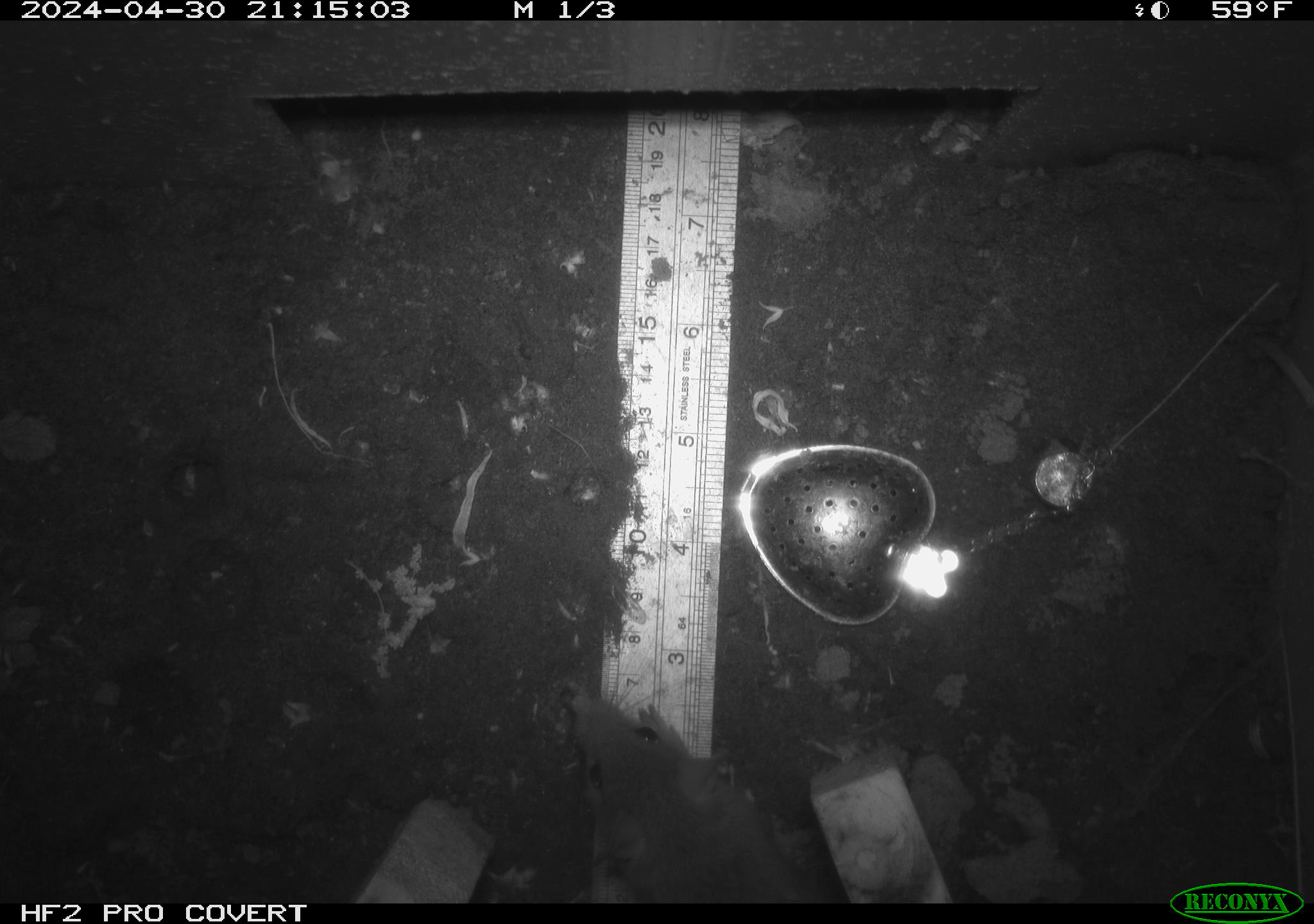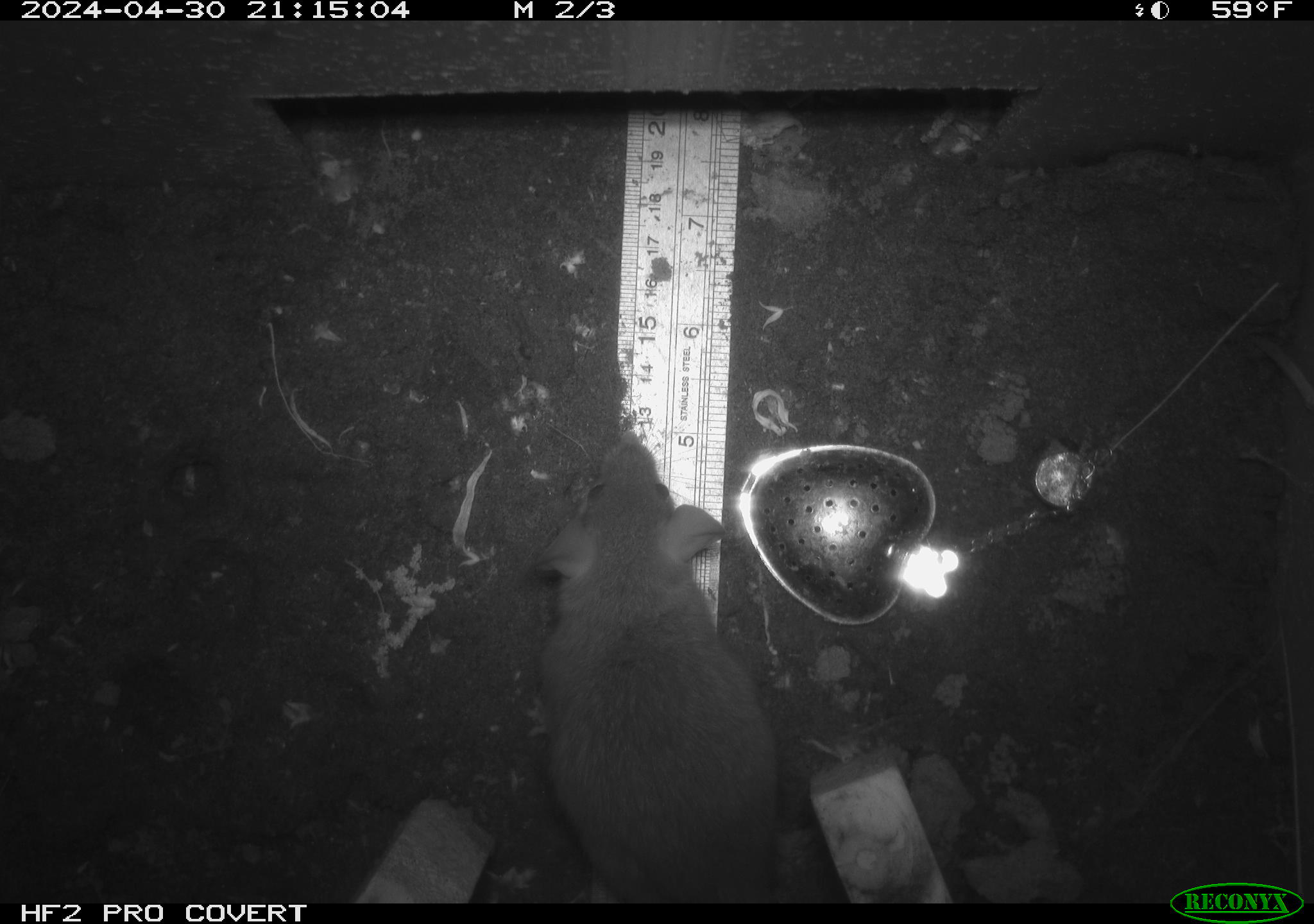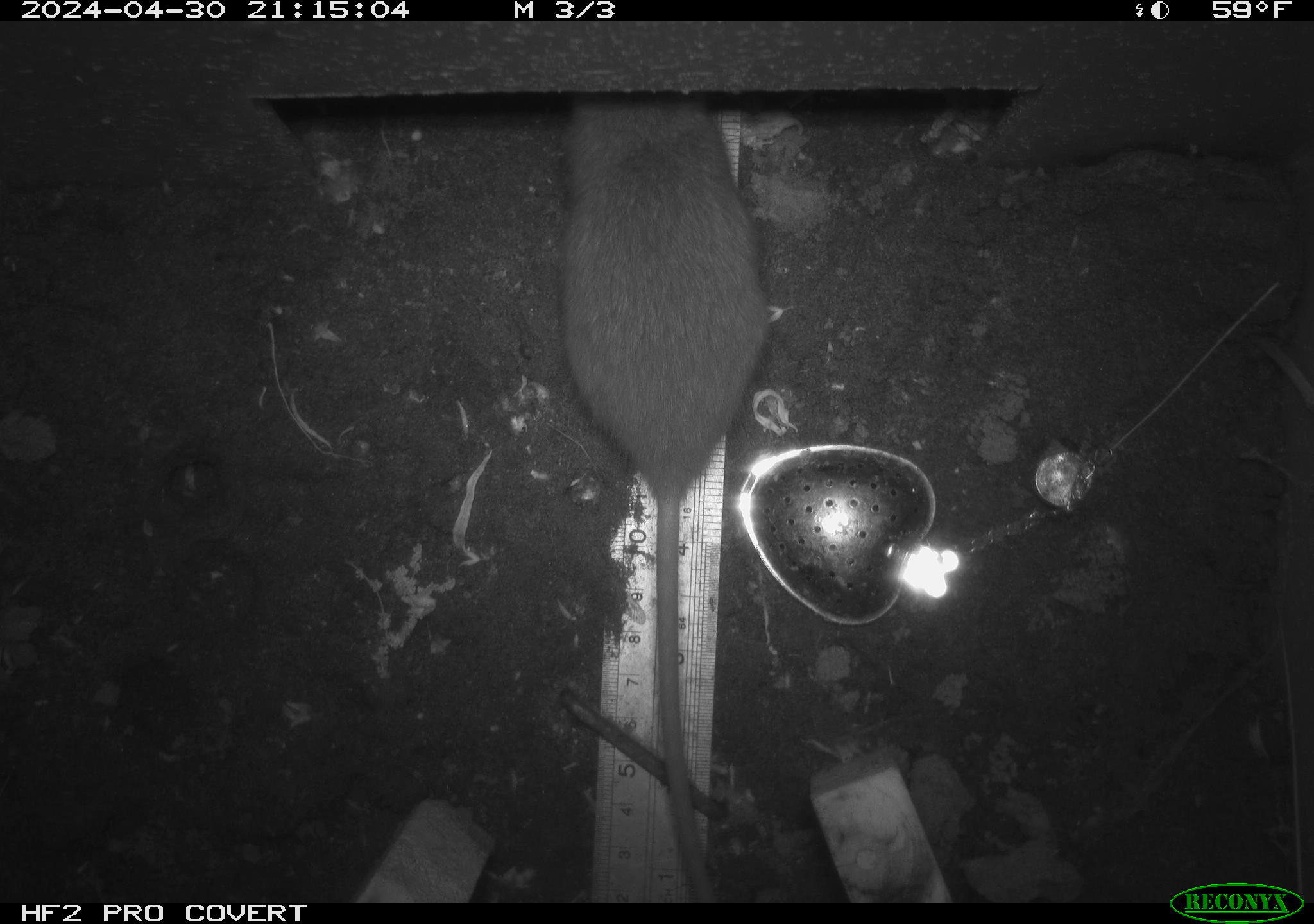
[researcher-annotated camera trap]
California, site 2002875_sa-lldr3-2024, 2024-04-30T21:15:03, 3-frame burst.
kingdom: Animalia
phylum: Chordata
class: Mammalia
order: Rodentia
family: Muridae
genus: Rattus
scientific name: Rattus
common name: rat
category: rattus species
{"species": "rattus species (rat) (Rattus)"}